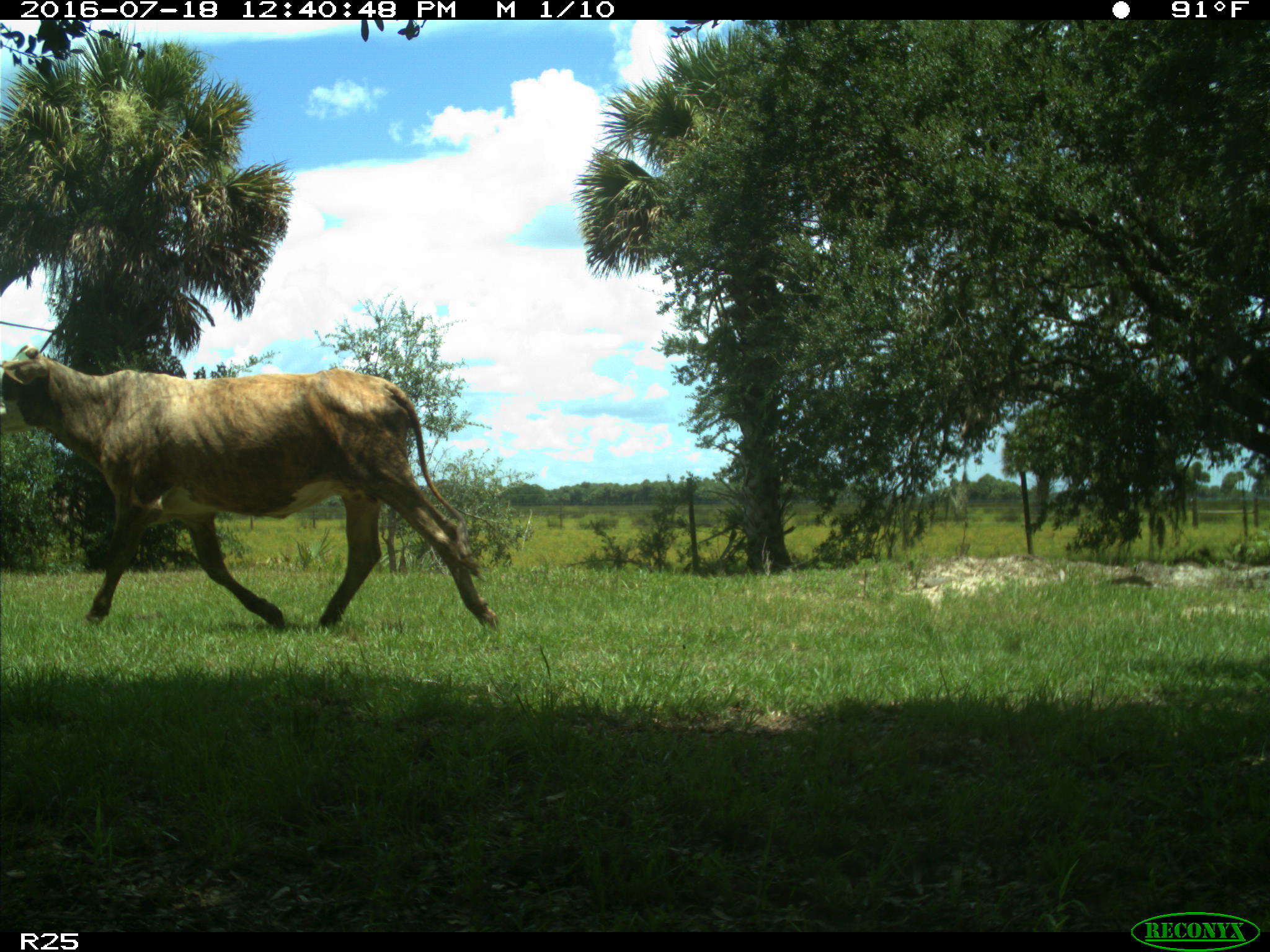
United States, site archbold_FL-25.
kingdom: Animalia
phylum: Chordata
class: Mammalia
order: Artiodactyla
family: Bovidae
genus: Bos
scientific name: Bos taurus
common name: domestic cow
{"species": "Bos taurus (domestic cow)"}